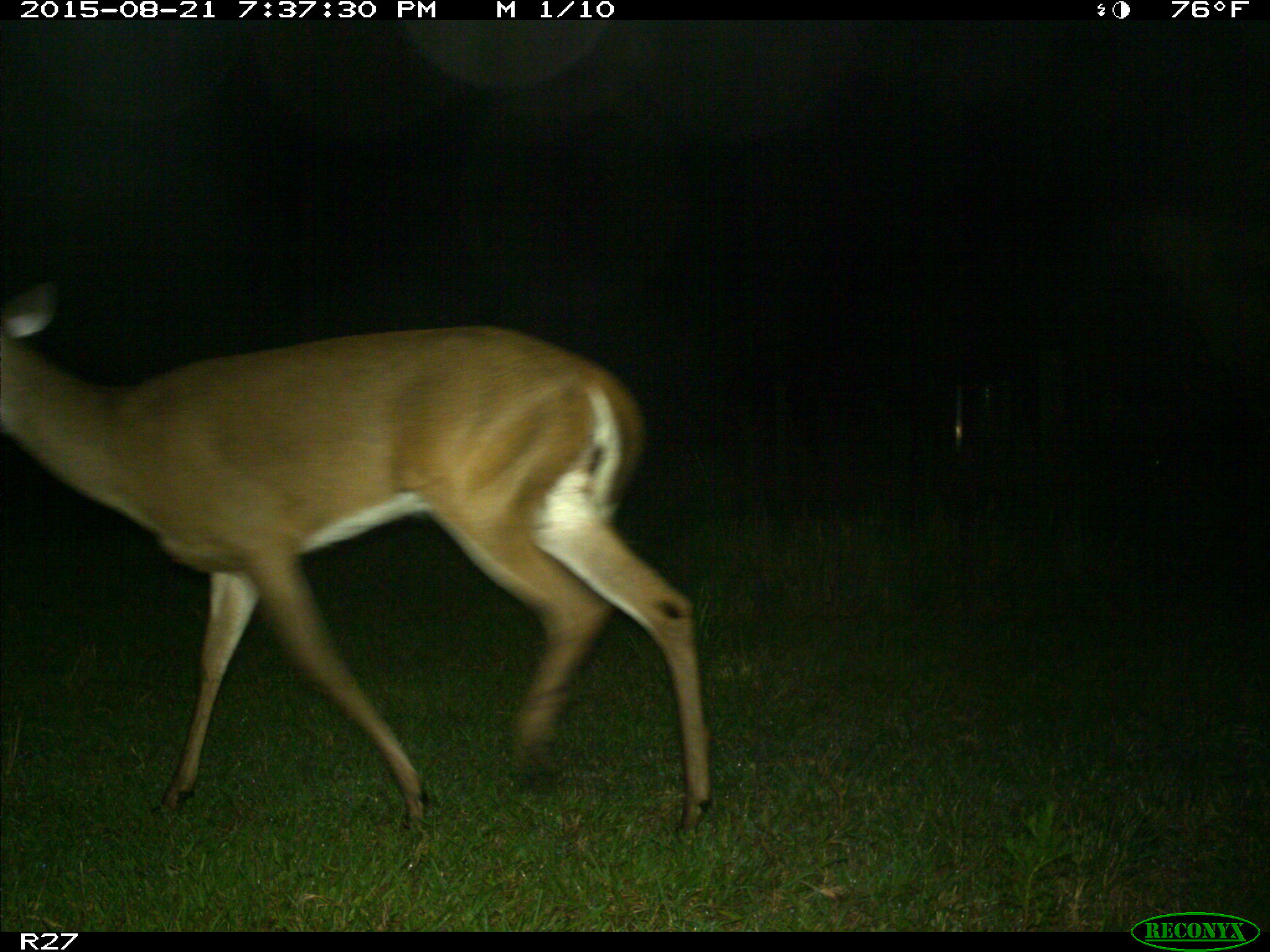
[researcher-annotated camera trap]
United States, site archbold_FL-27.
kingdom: Animalia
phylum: Chordata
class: Mammalia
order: Artiodactyla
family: Cervidae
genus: Odocoileus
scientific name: Odocoileus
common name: deer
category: unidentified deer